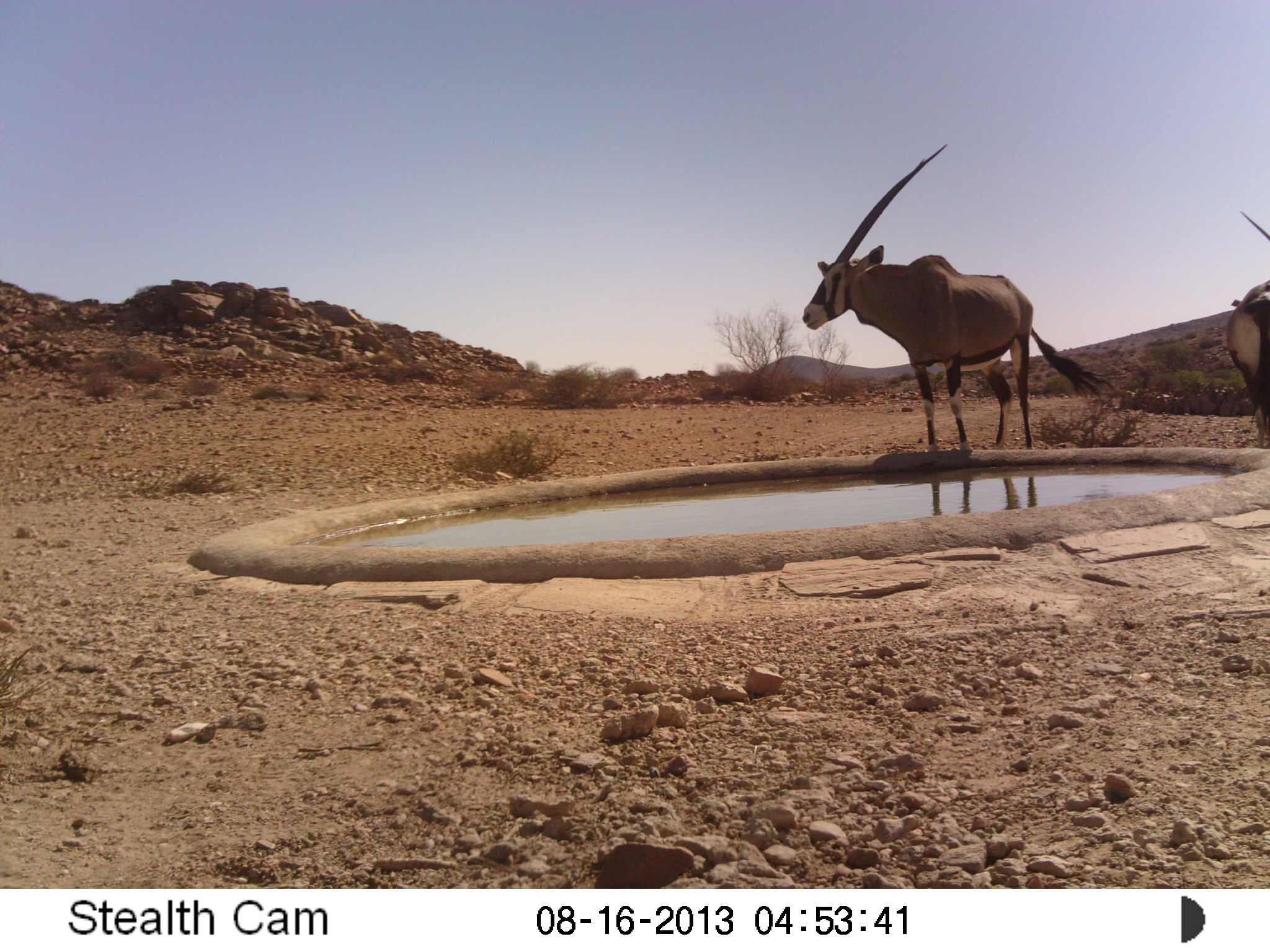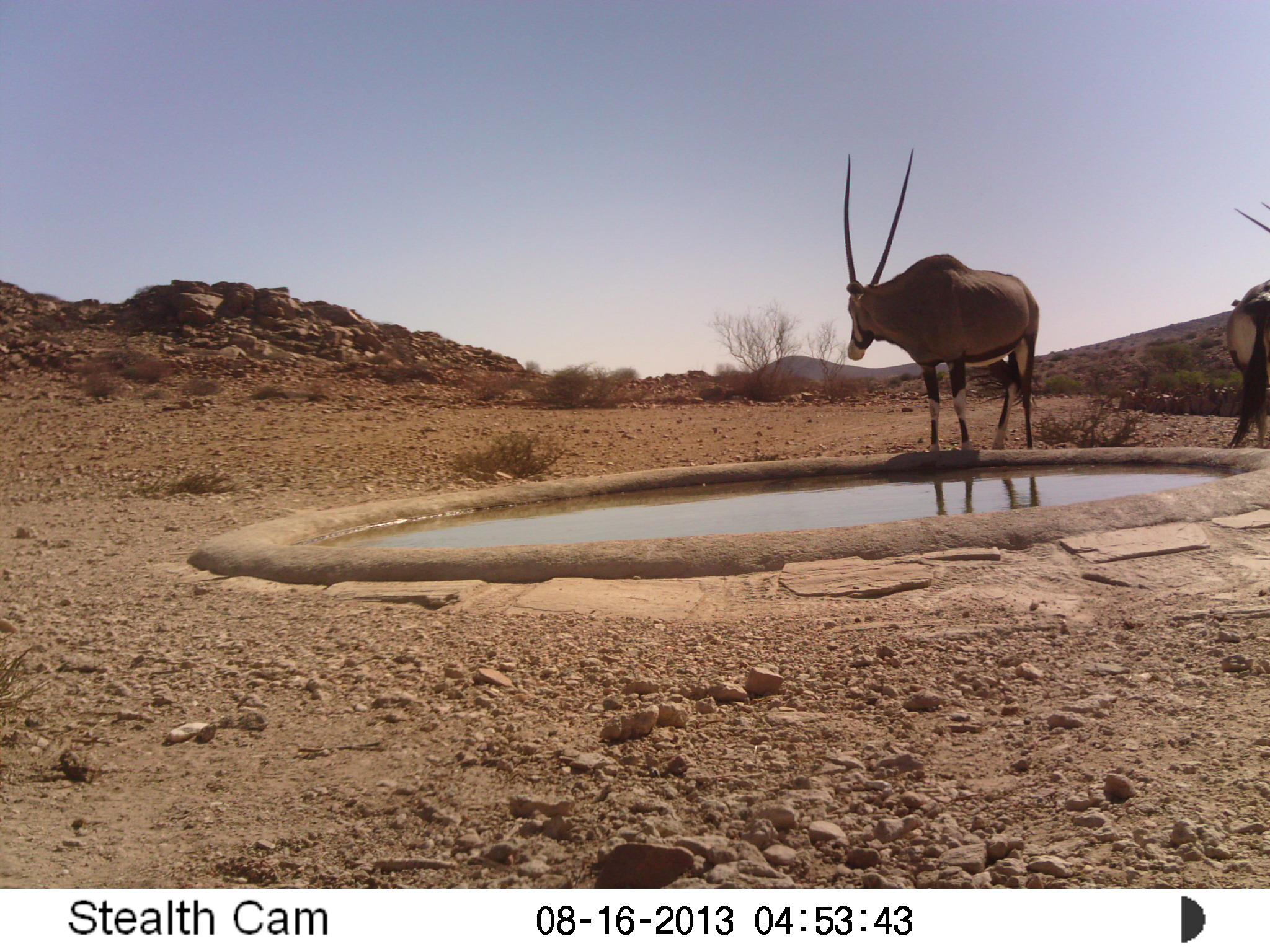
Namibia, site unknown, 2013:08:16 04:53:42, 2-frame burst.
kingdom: Animalia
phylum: Chordata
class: Mammalia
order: Artiodactyla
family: Bovidae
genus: Oryx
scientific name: Oryx gazella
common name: gemsbok